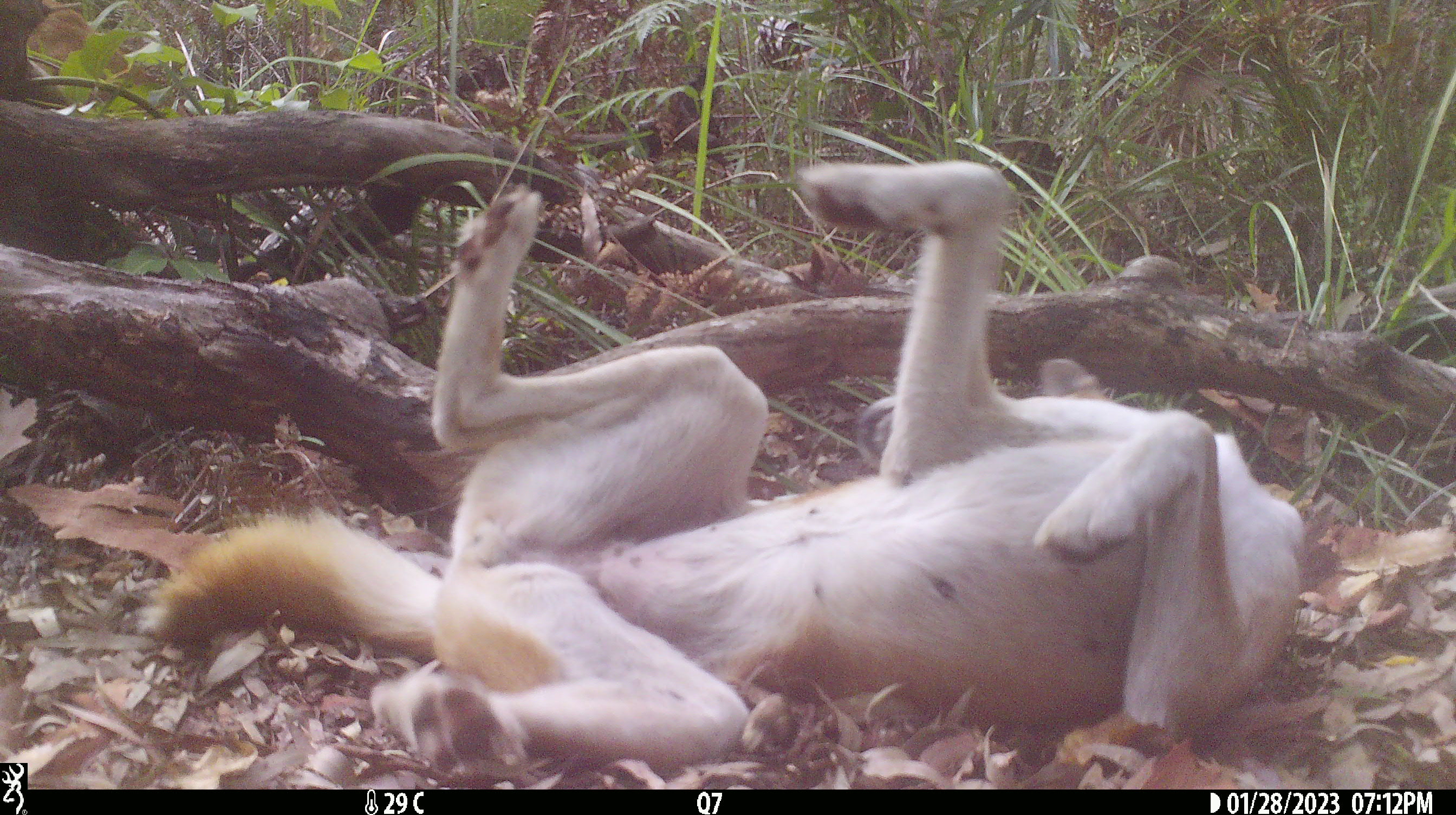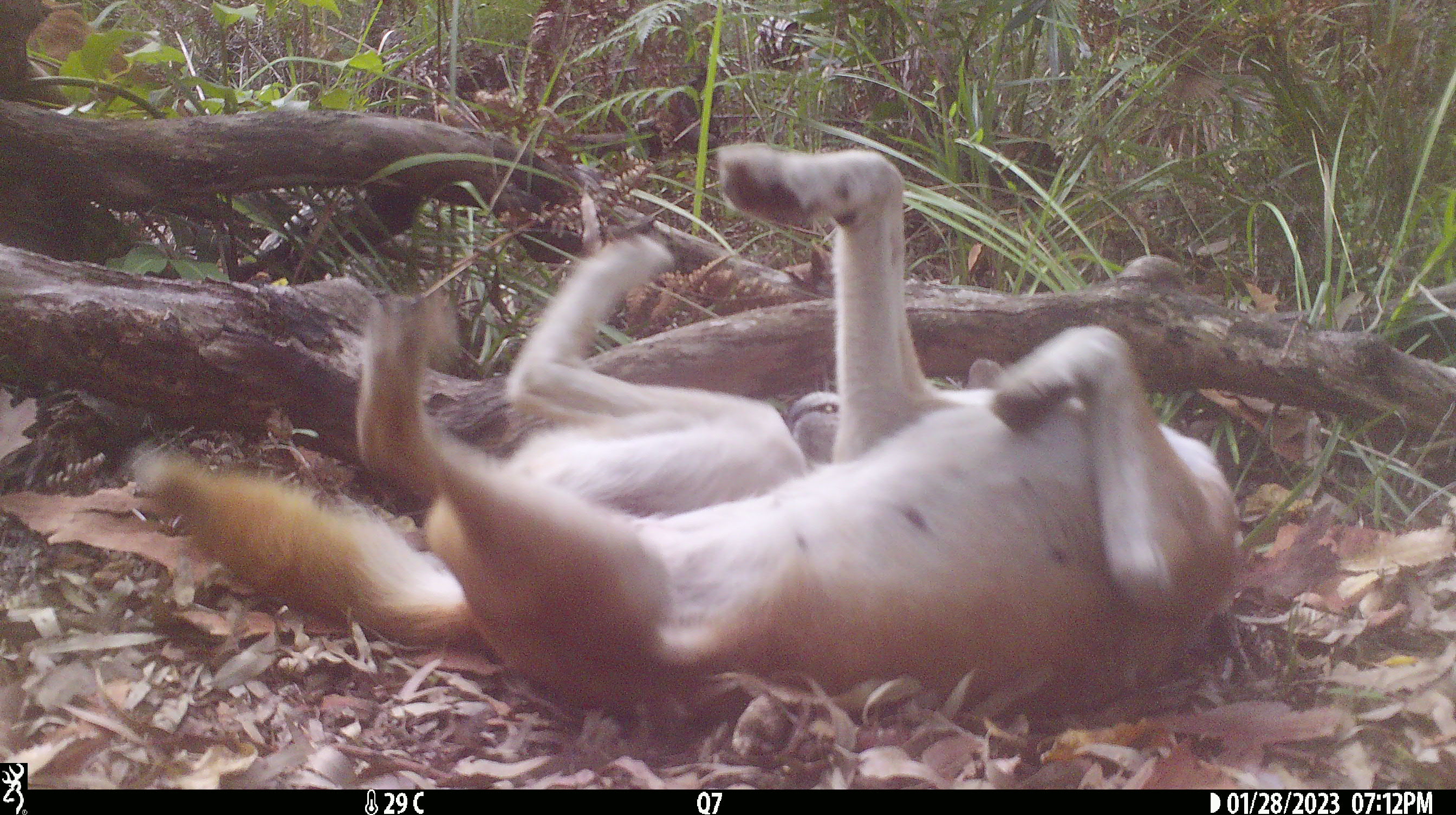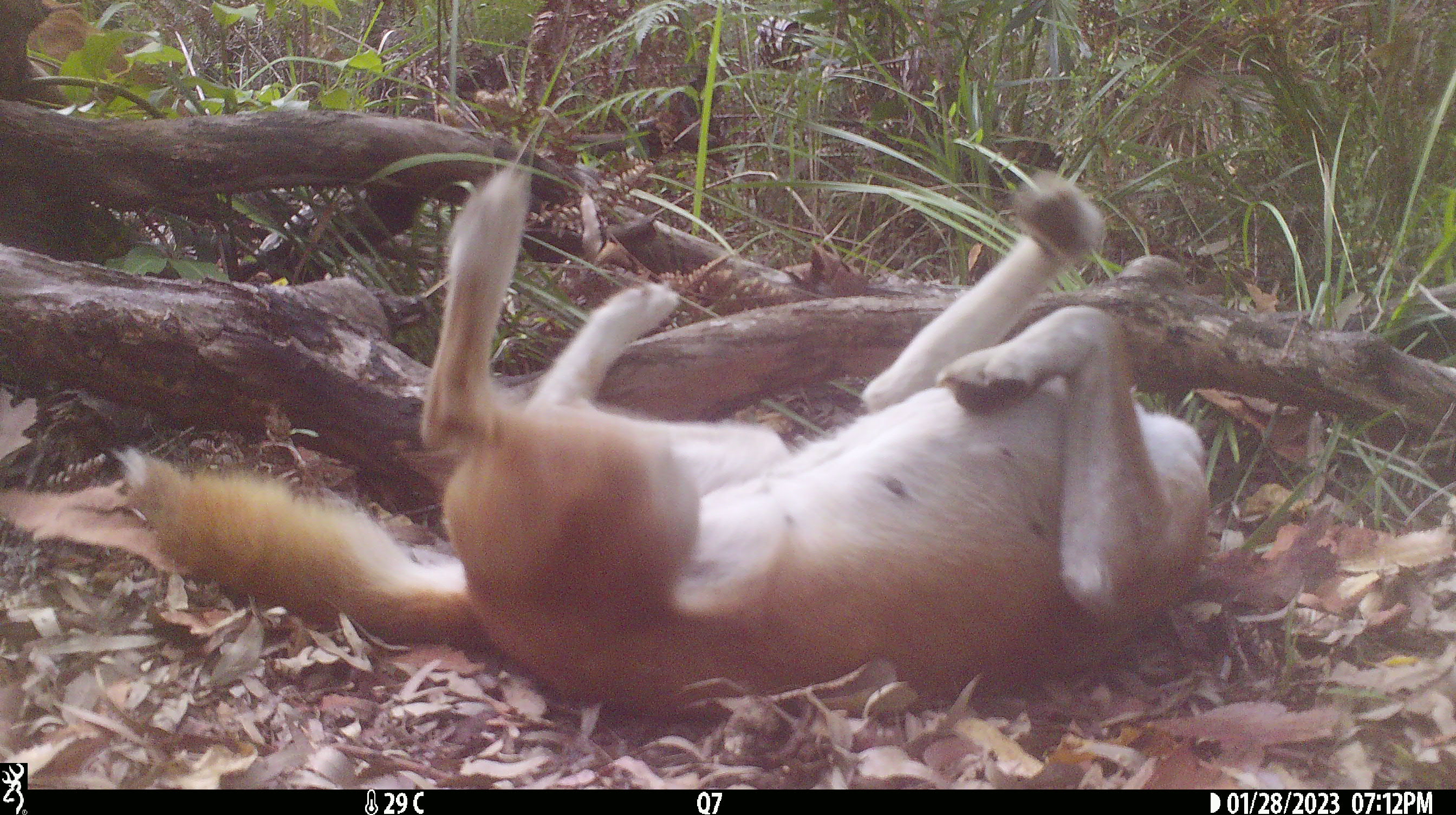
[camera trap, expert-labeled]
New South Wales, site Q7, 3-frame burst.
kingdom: Animalia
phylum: Chordata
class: Mammalia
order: Carnivora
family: Canidae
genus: Canis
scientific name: Canis familiaris dingo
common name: dingo